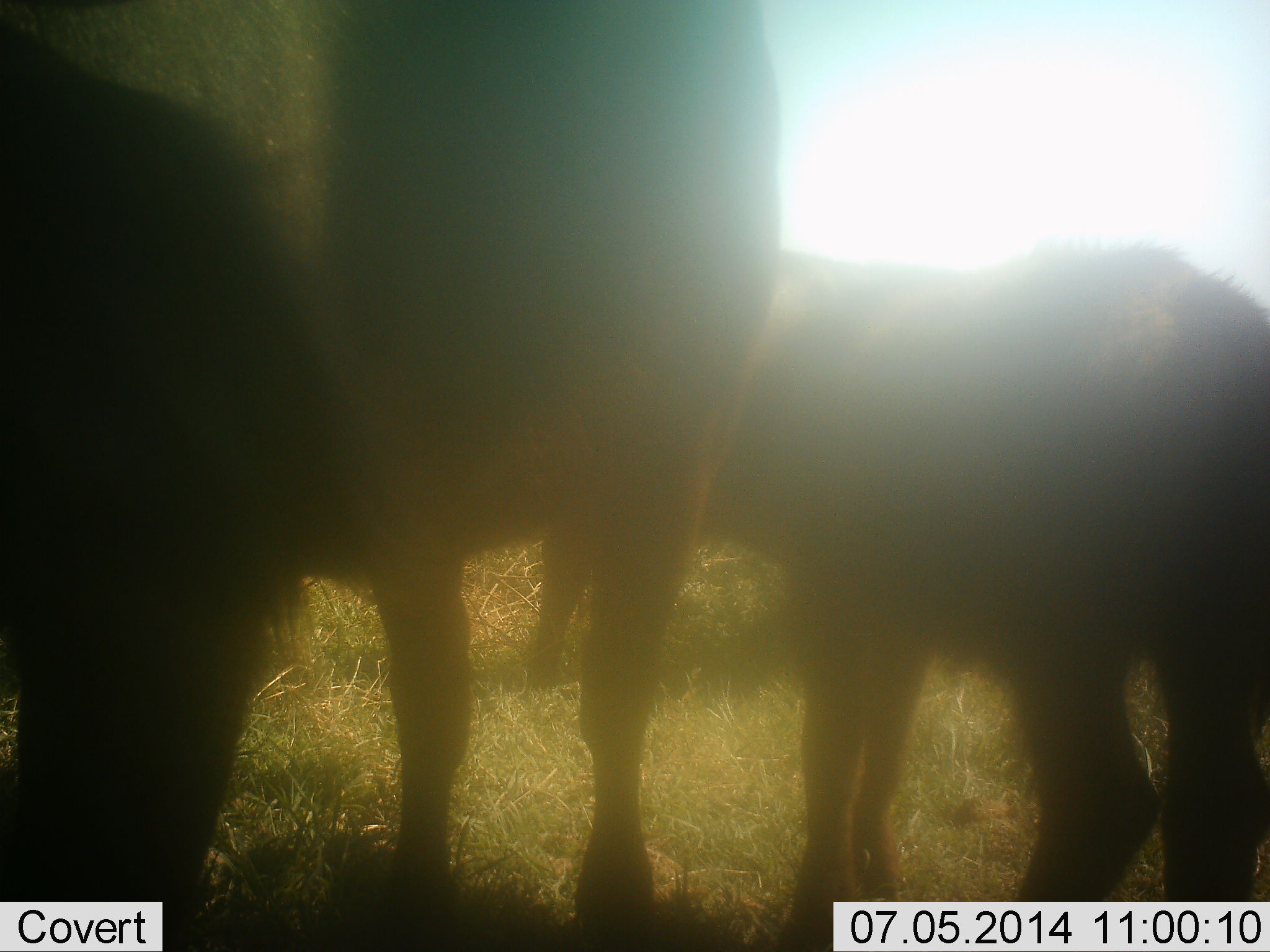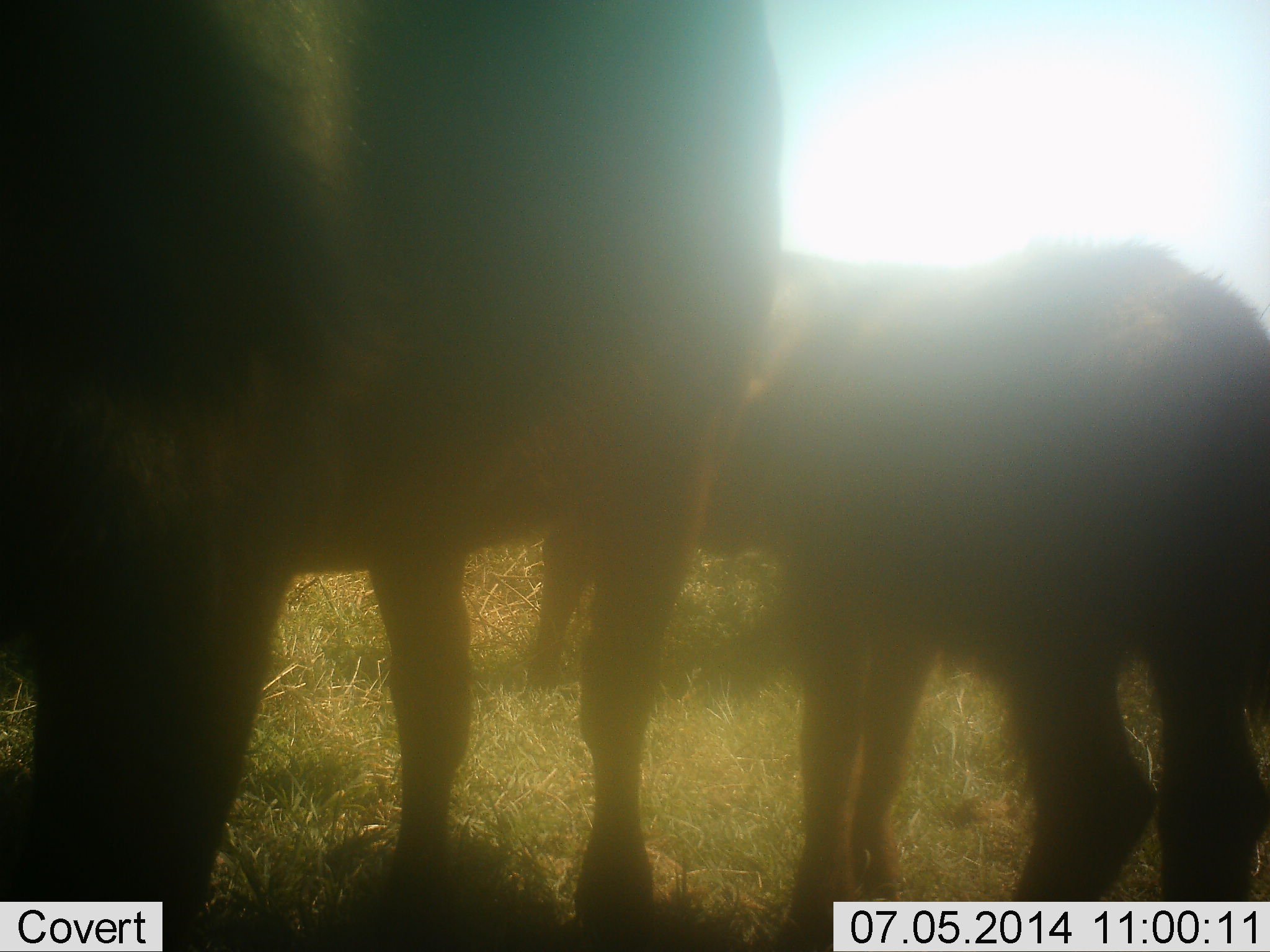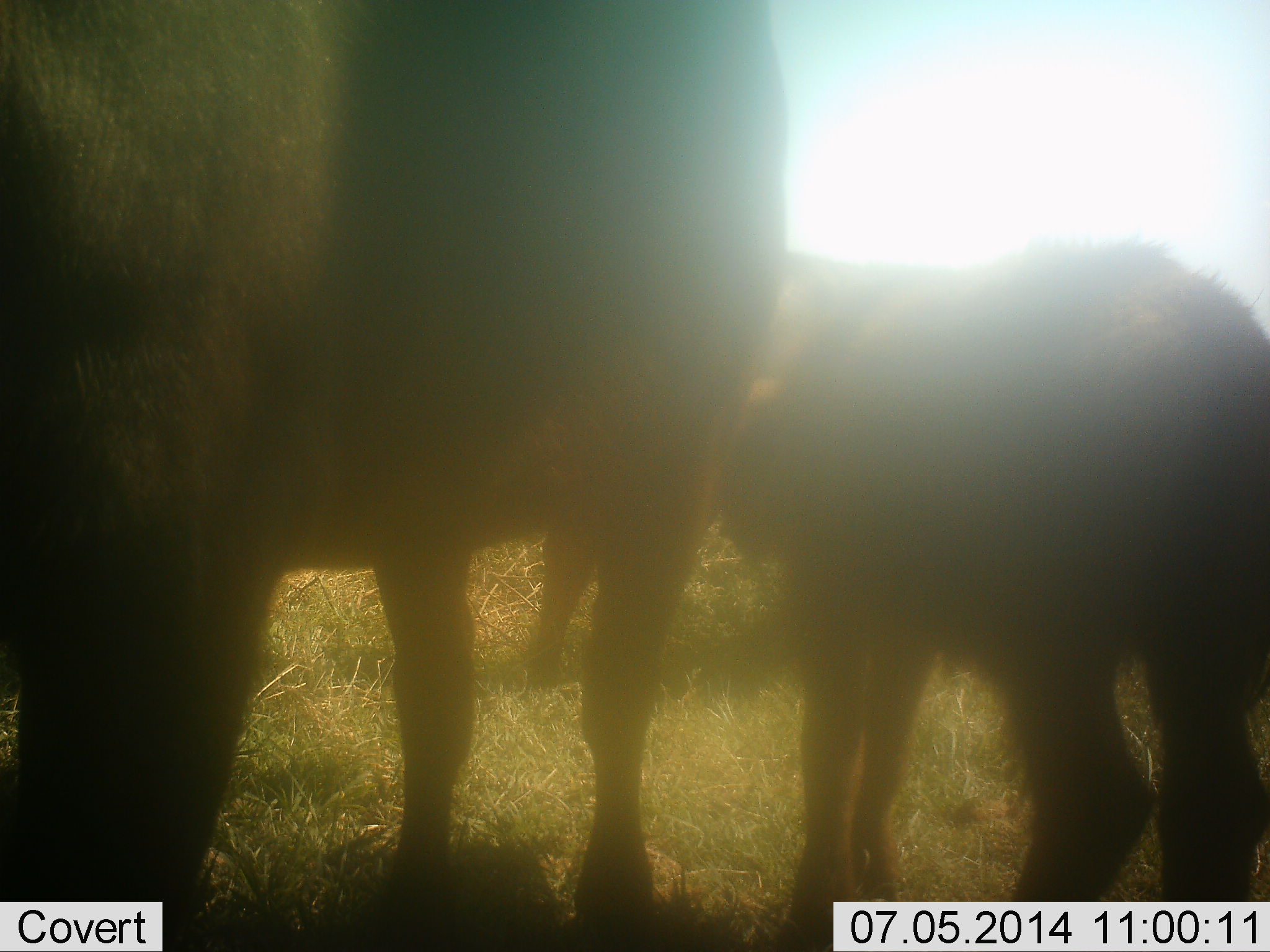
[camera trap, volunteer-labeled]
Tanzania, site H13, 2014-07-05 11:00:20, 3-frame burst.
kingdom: Animalia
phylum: Chordata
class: Mammalia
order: Artiodactyla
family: Bovidae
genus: Syncerus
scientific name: Syncerus caffer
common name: cape buffalo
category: buffalo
Buffalo (cape buffalo) (Syncerus caffer), count 2. Behavior (volunteer vote fractions): standing 100%, resting 0%, moving 0%, interacting 0%. Young present (vote fraction): 88%. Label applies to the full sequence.